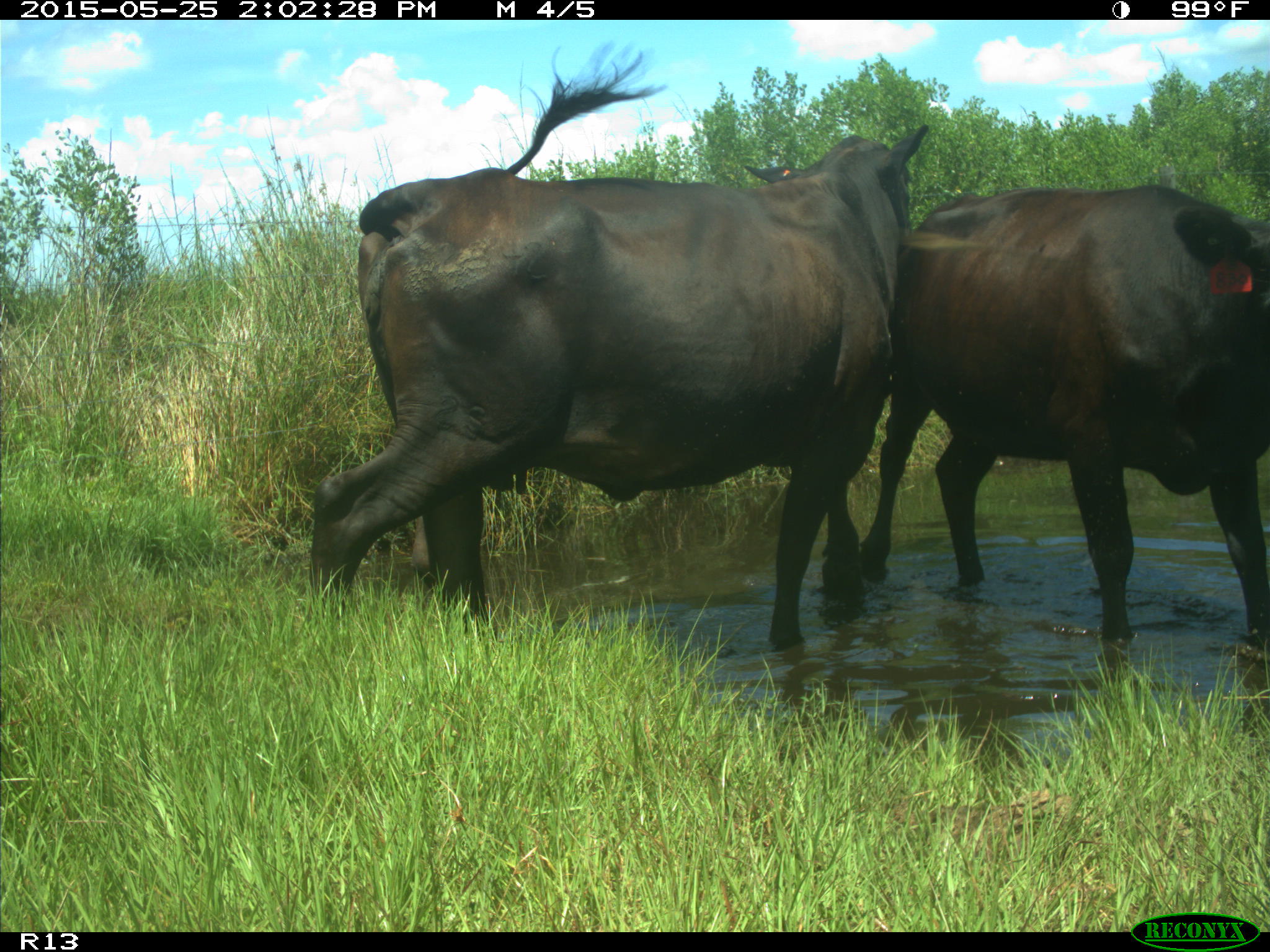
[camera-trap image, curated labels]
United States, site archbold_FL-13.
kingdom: Animalia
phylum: Chordata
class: Mammalia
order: Artiodactyla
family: Bovidae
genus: Bos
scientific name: Bos taurus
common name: domestic cow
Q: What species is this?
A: Bos taurus (domestic cow).